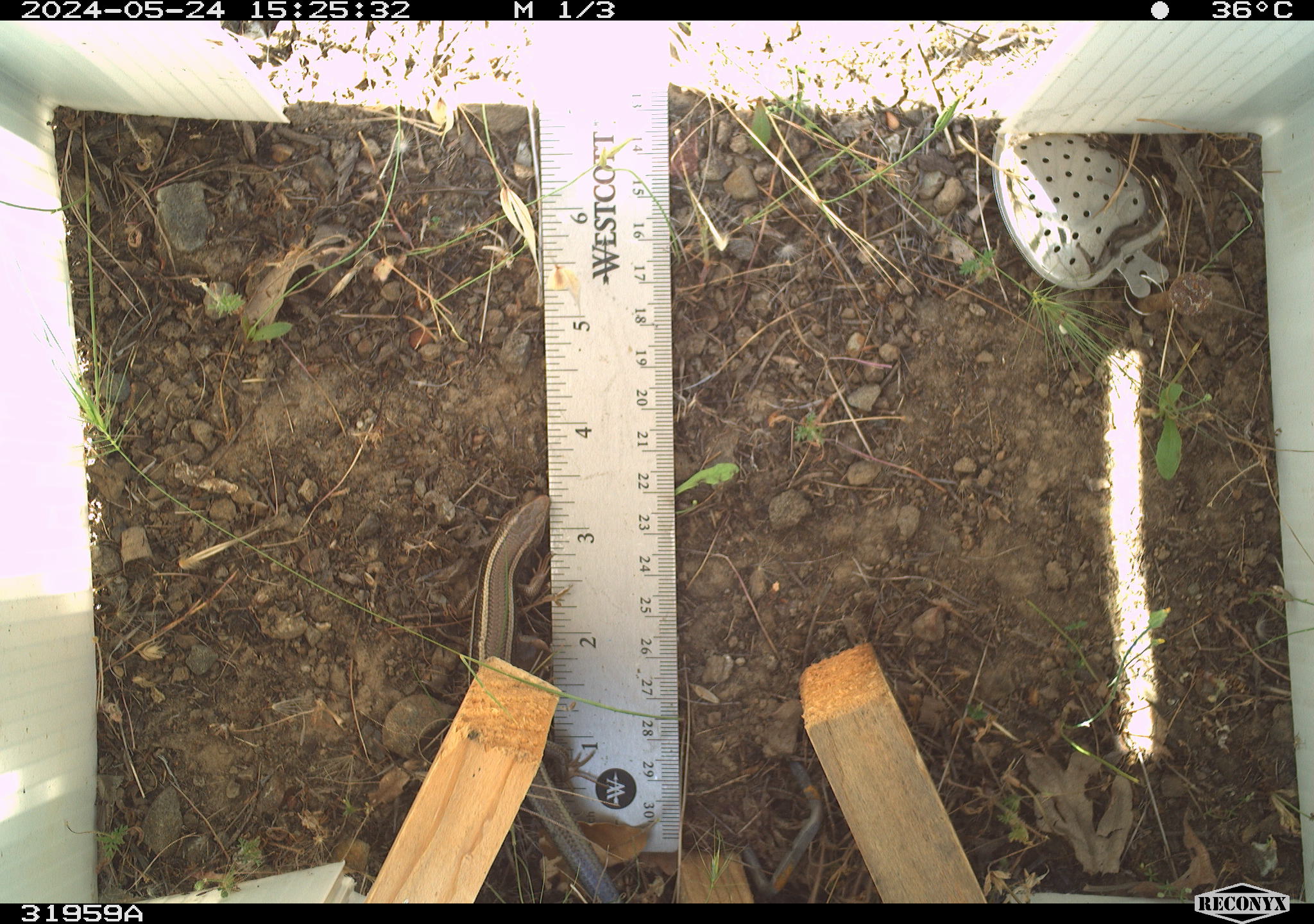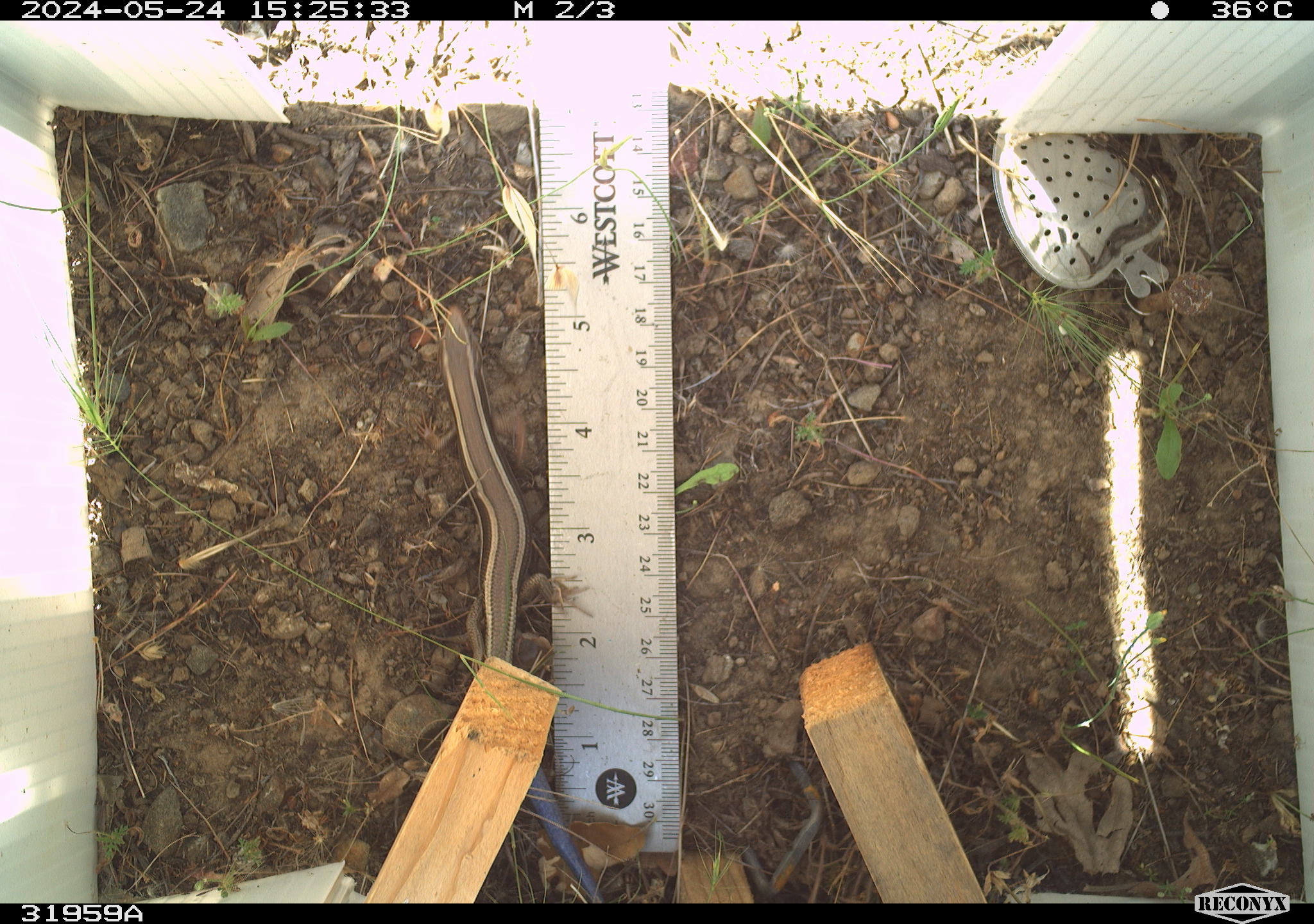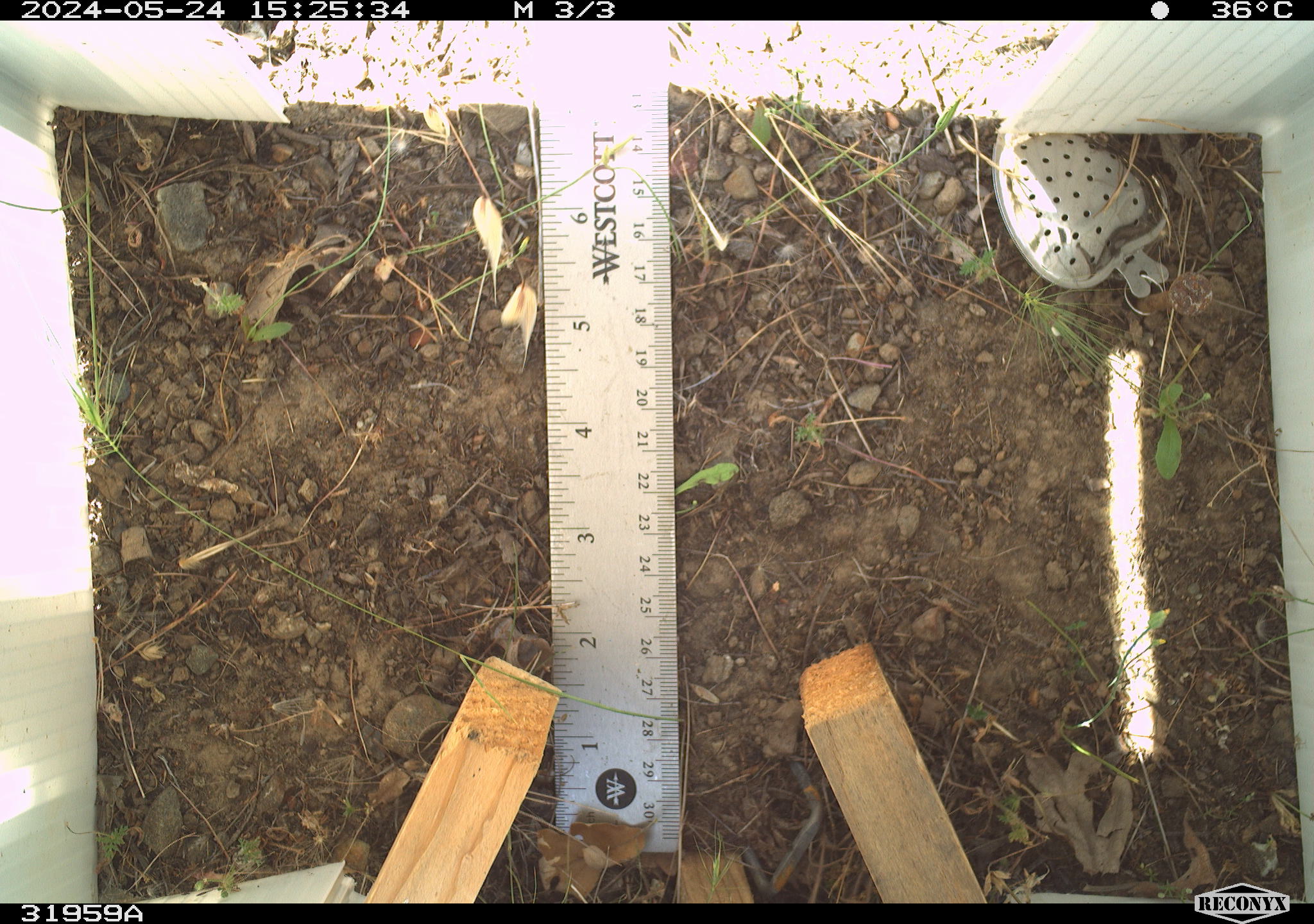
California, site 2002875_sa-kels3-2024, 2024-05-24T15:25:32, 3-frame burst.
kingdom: Animalia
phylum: Chordata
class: Reptilia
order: Squamata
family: Scincidae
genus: Plestiodon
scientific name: Plestiodon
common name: blue-tailed skinks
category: plestiodon species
Plestiodon species (blue-tailed skinks) (Plestiodon).